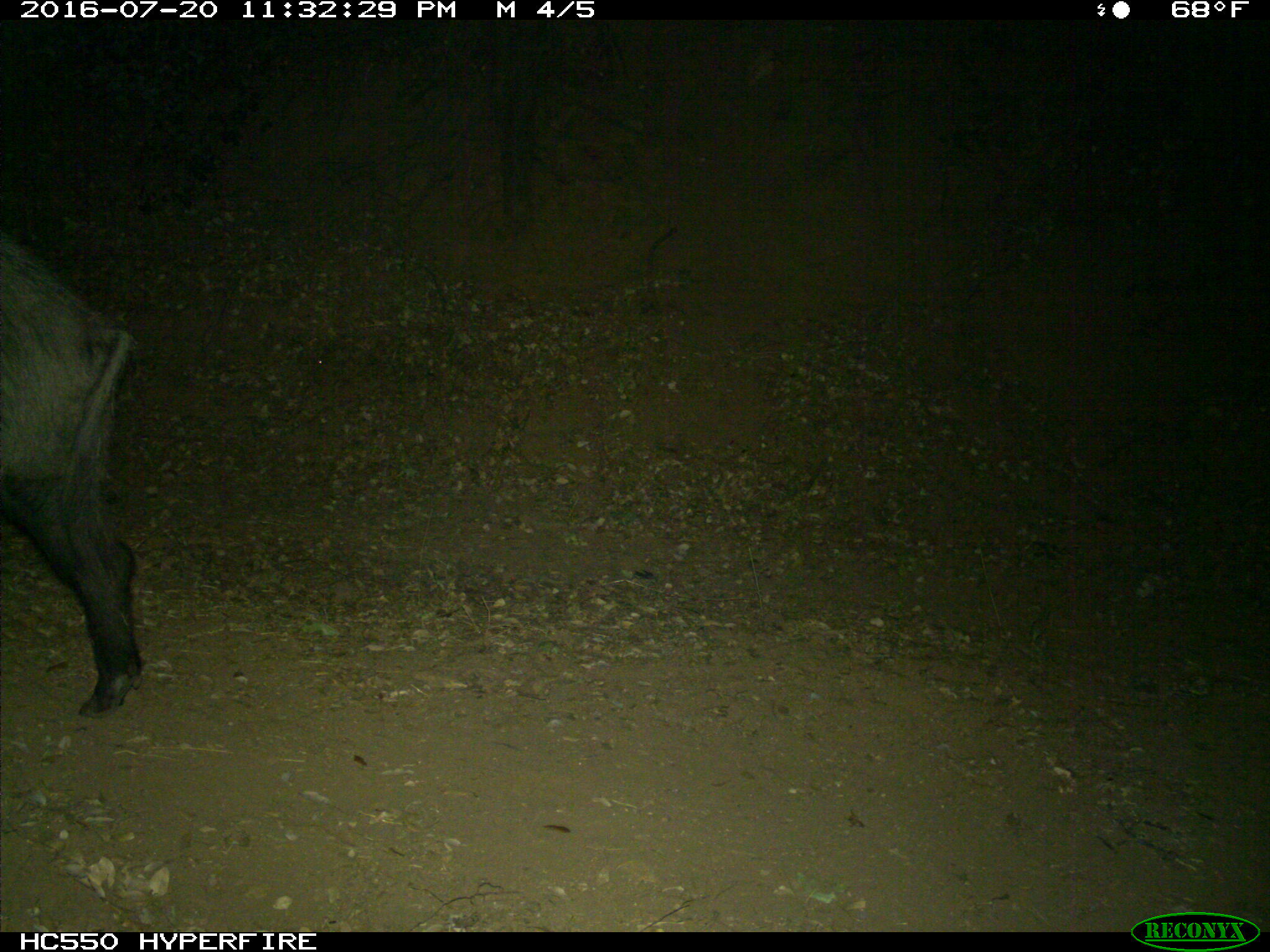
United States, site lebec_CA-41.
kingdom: Animalia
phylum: Chordata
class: Mammalia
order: Artiodactyla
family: Suidae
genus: Sus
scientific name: Sus scrofa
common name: wild boar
Sus scrofa (wild boar).